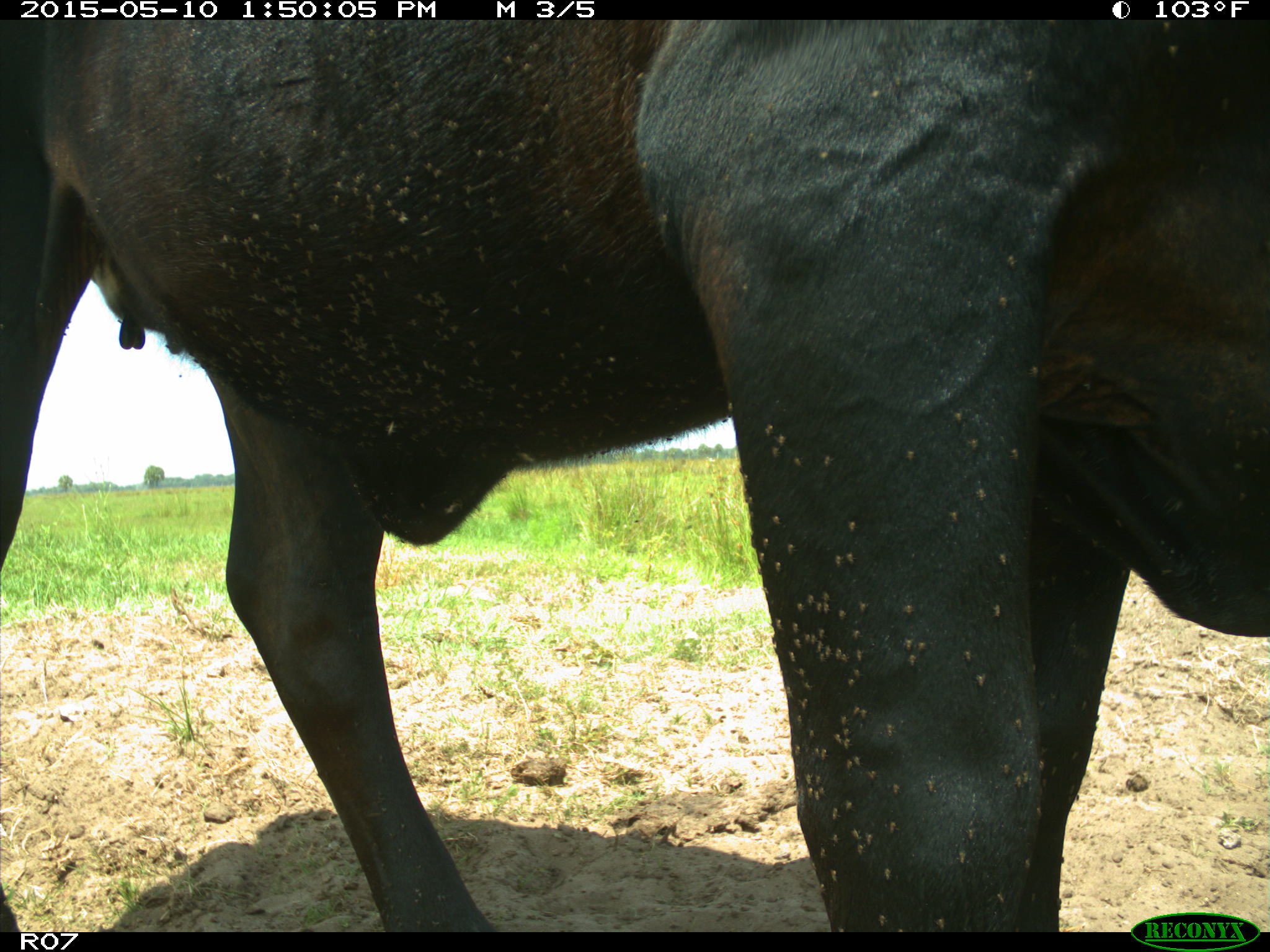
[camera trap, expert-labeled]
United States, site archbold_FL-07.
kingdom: Animalia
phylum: Chordata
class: Mammalia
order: Artiodactyla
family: Bovidae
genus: Bos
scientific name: Bos taurus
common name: domestic cow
Bos taurus (domestic cow).